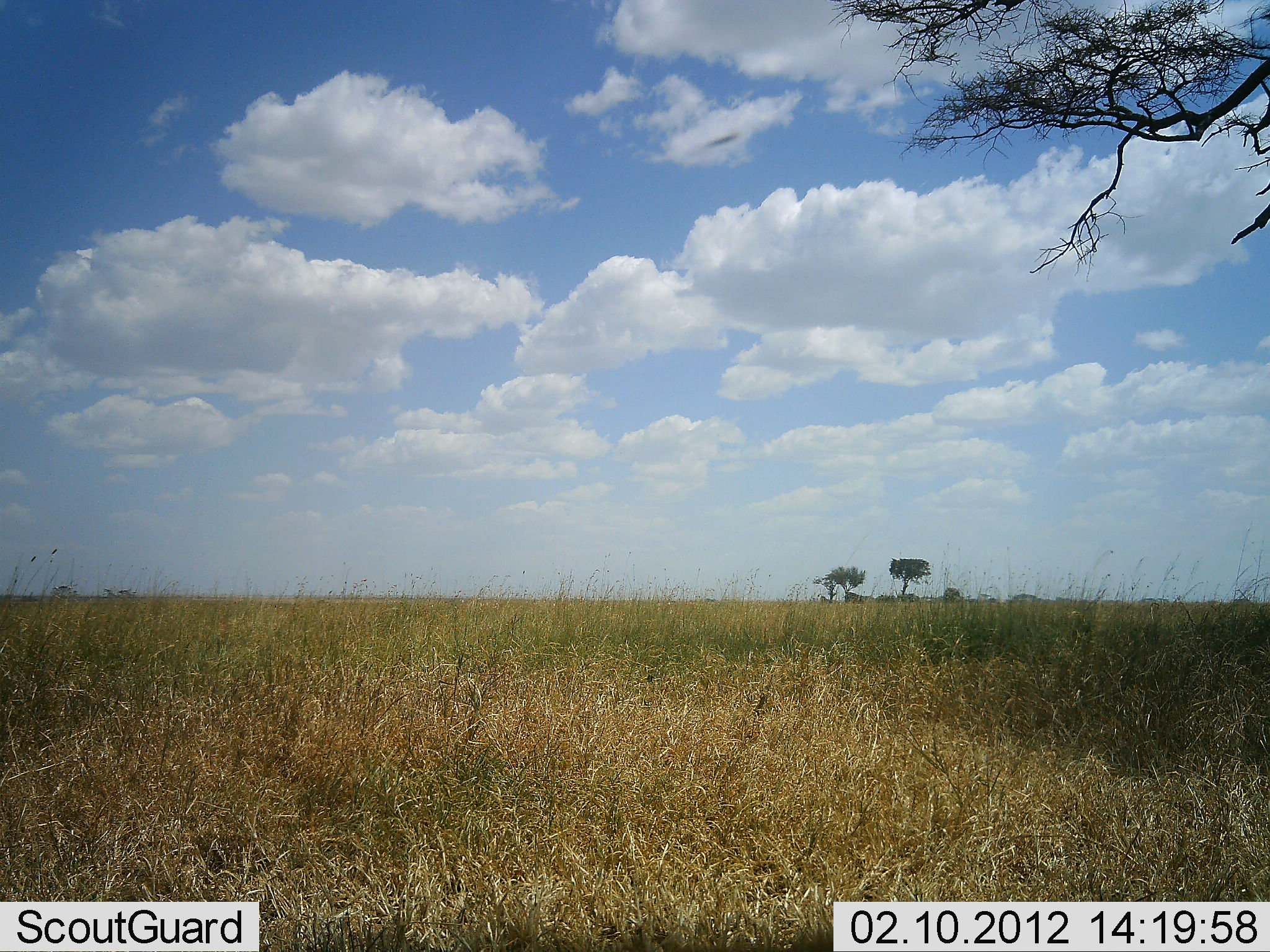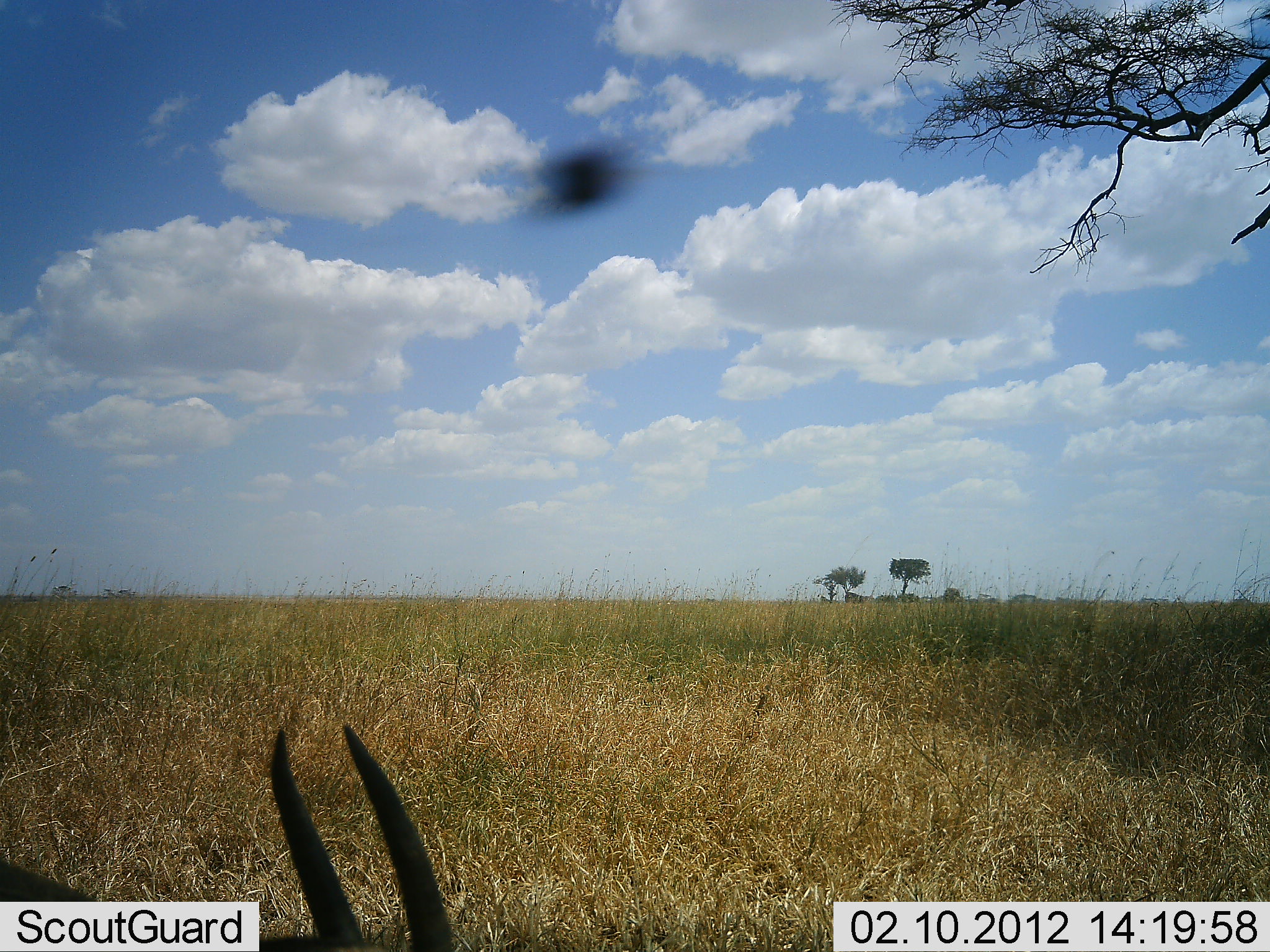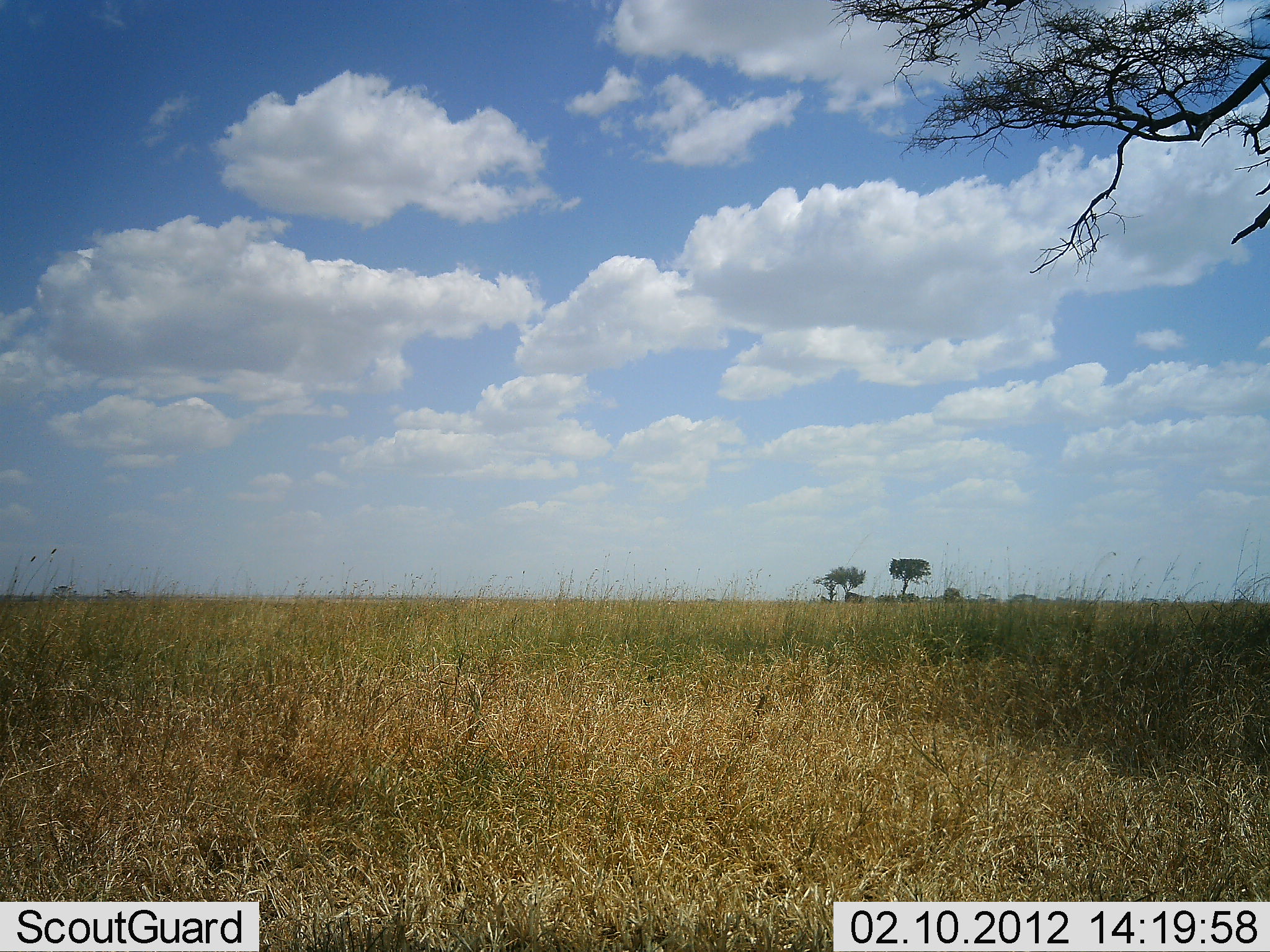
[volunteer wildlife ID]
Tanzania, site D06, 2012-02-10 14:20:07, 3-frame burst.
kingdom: Animalia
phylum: Chordata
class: Mammalia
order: Artiodactyla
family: Bovidae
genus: Eudorcas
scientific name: Eudorcas thomsonii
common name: thomson's gazelle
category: gazellethomsons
Gazellethomsons (thomson's gazelle) (Eudorcas thomsonii), count 1. Behavior (volunteer vote fractions): standing 33%, resting 0%, moving 67%, interacting 0%. Young present (vote fraction): 0%. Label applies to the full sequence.